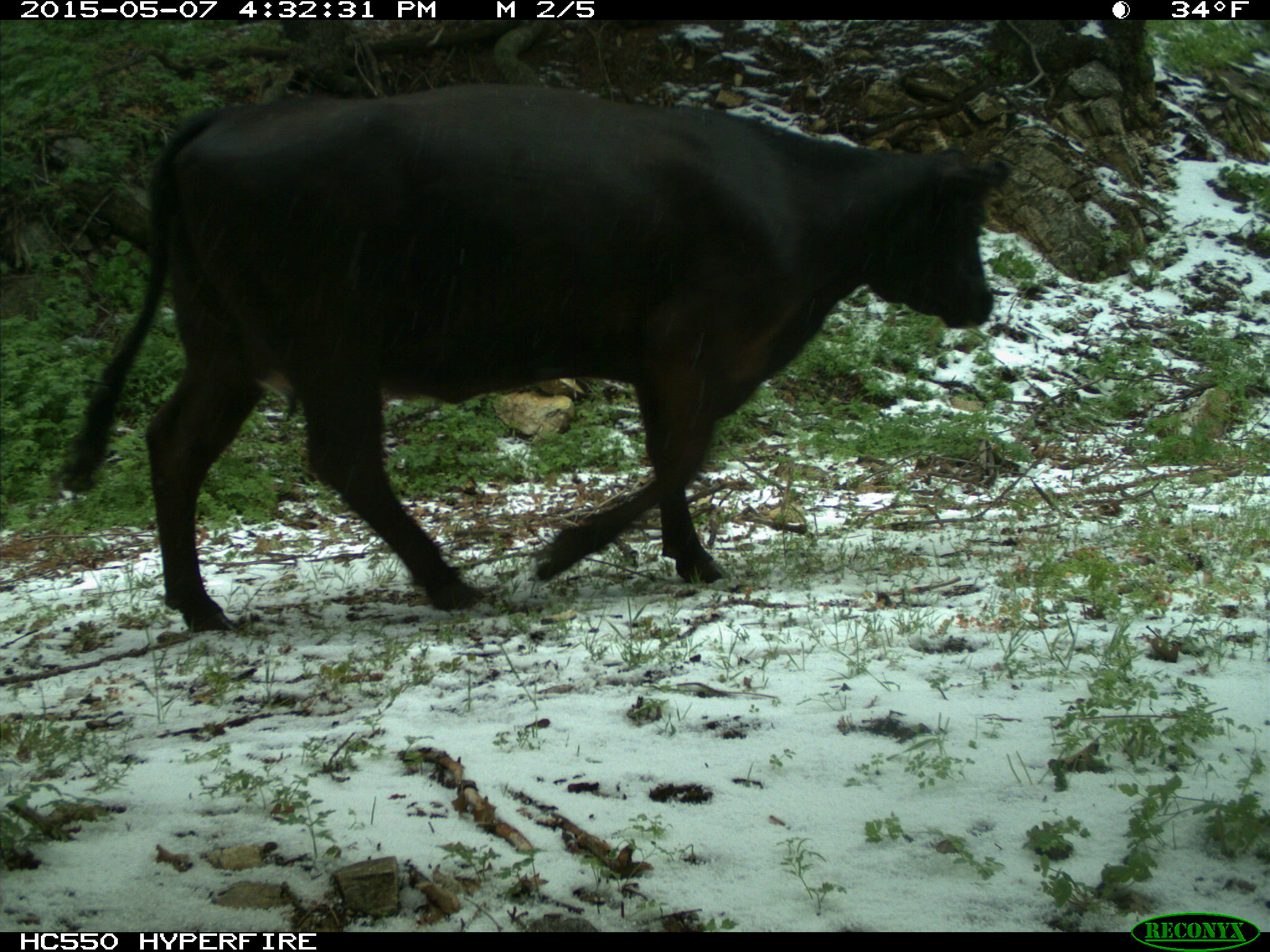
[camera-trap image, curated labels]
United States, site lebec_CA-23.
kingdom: Animalia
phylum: Chordata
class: Mammalia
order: Artiodactyla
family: Bovidae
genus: Bos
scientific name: Bos taurus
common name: domestic cow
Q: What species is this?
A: Bos taurus (domestic cow).